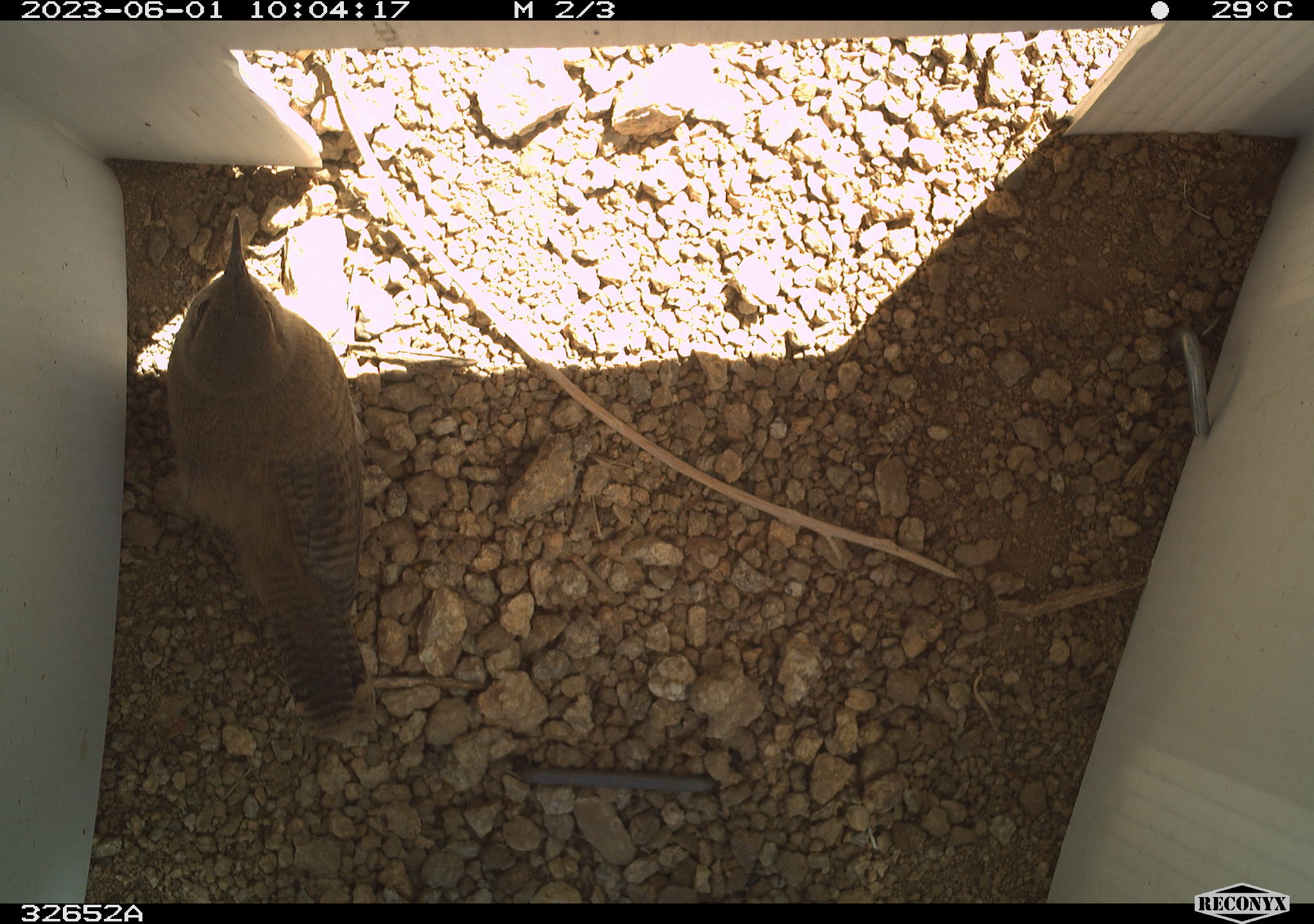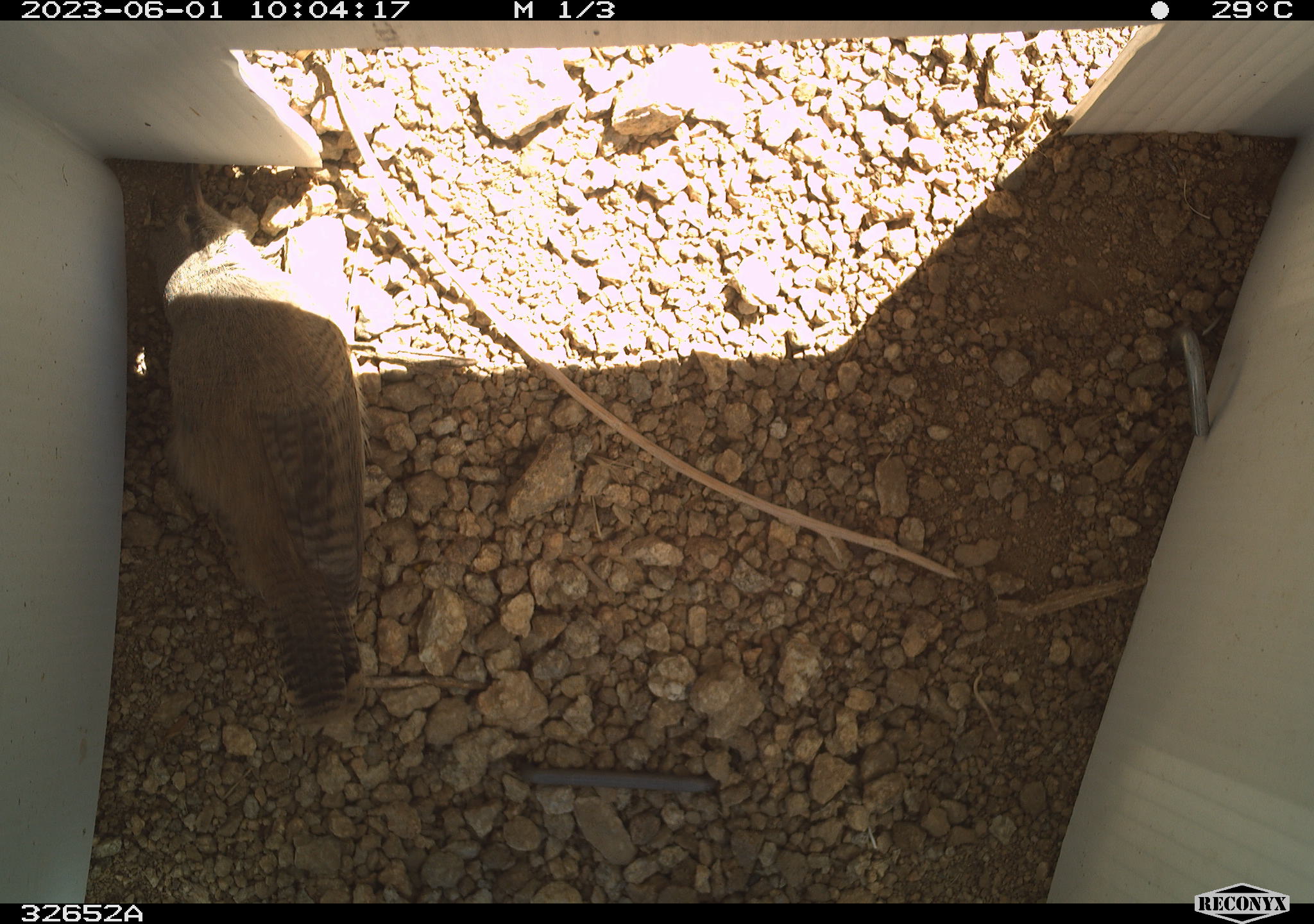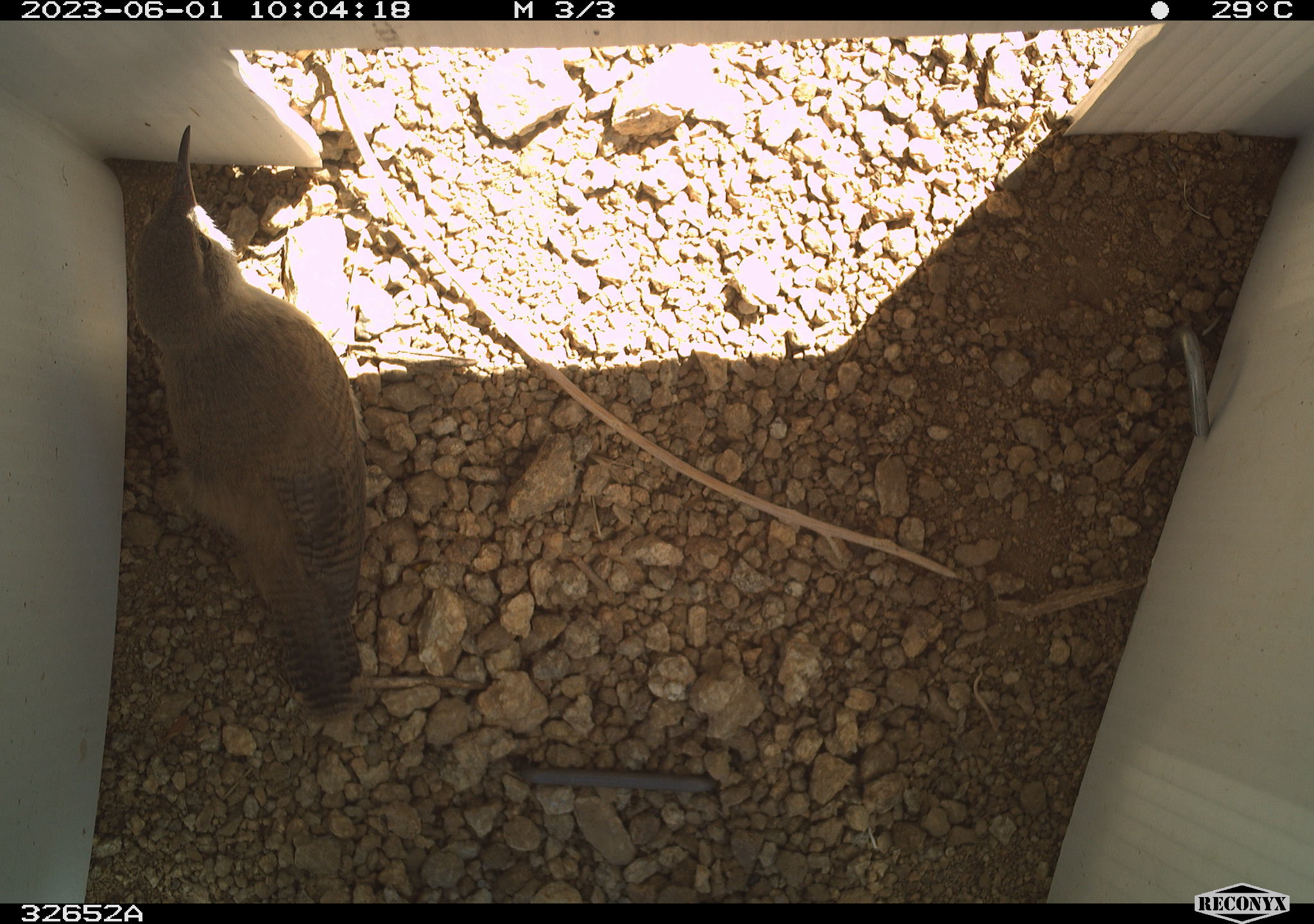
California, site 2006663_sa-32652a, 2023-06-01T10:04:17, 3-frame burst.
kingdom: Animalia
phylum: Chordata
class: Aves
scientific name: Aves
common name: bird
Bird (Aves).